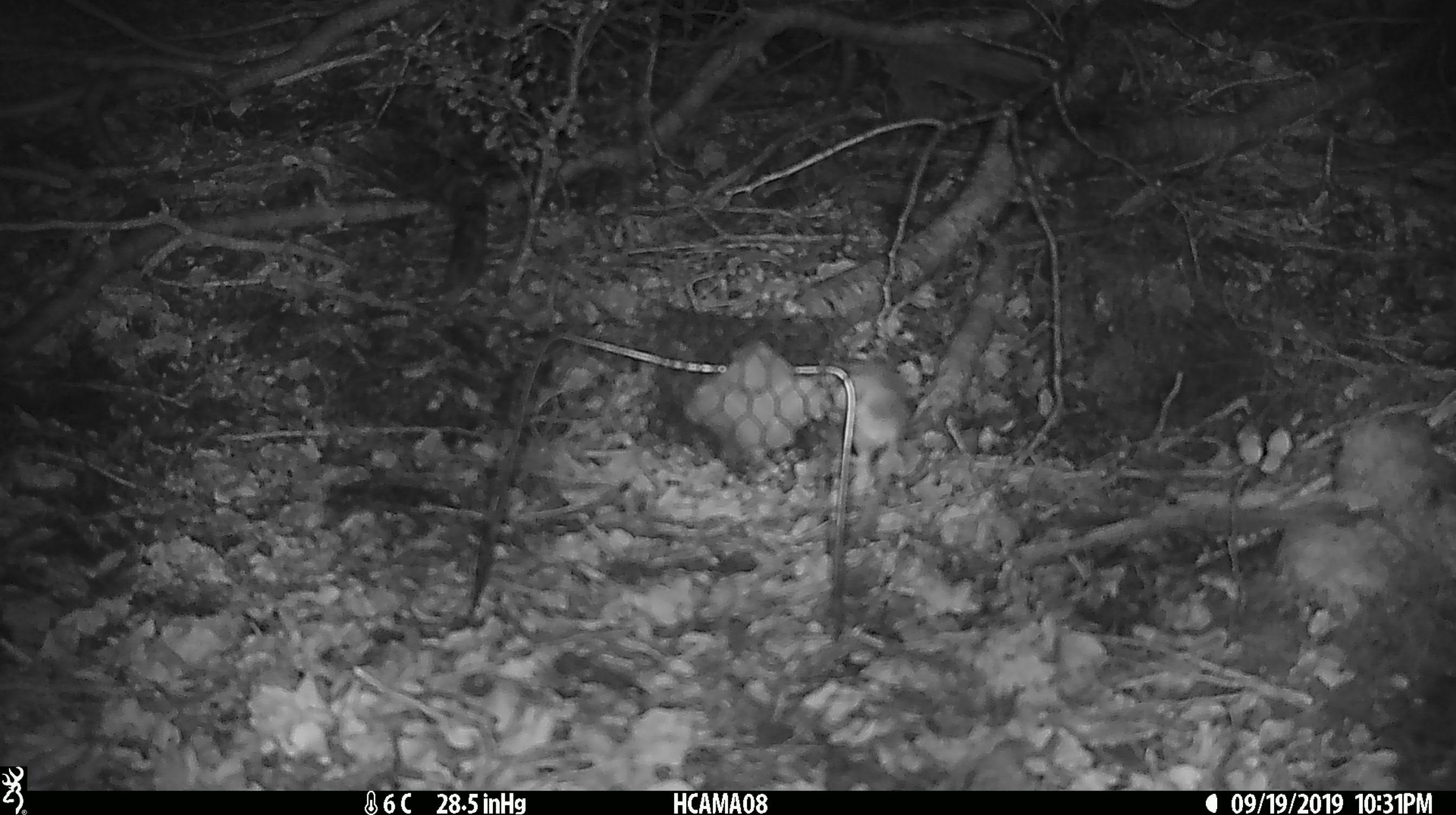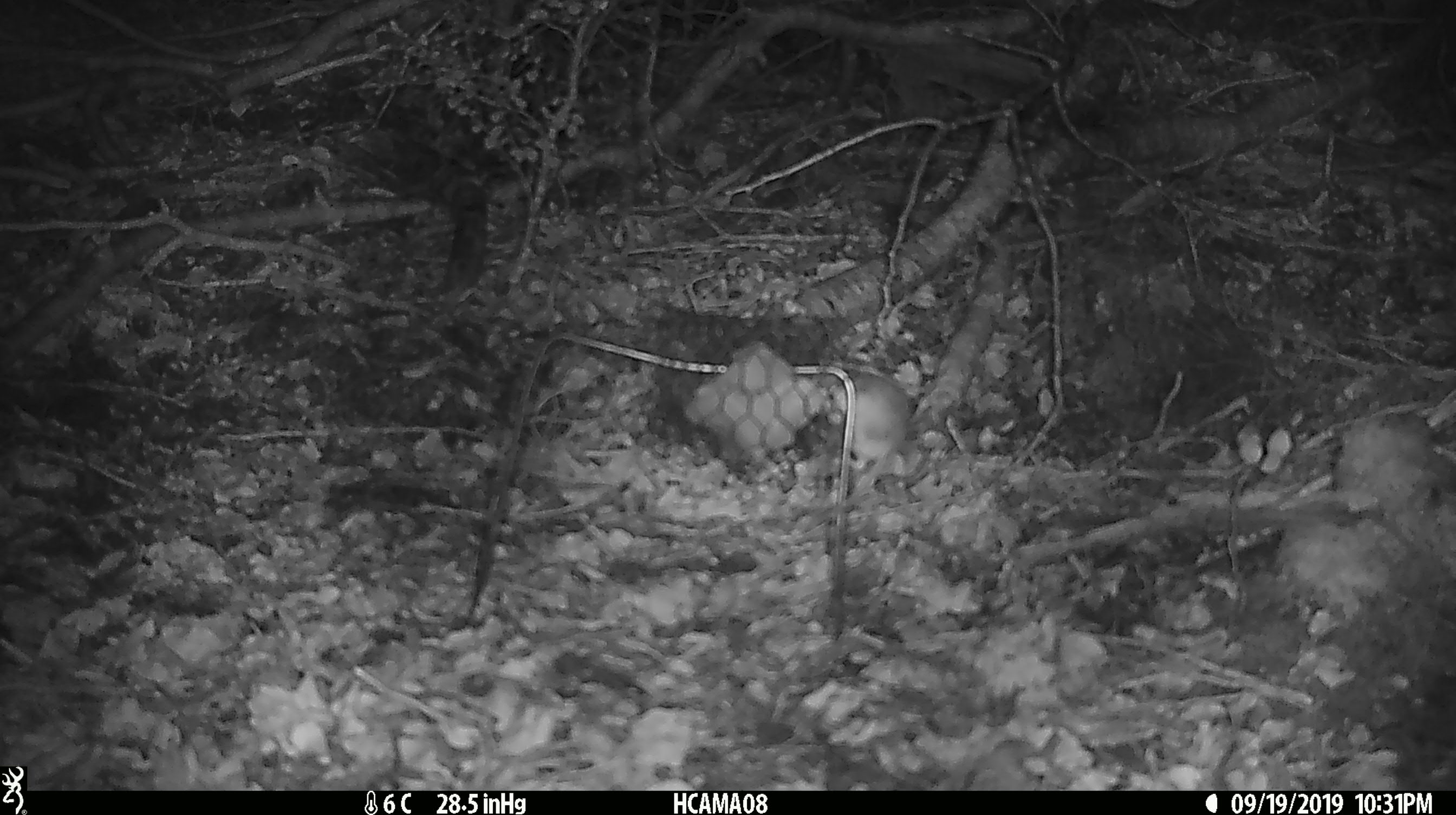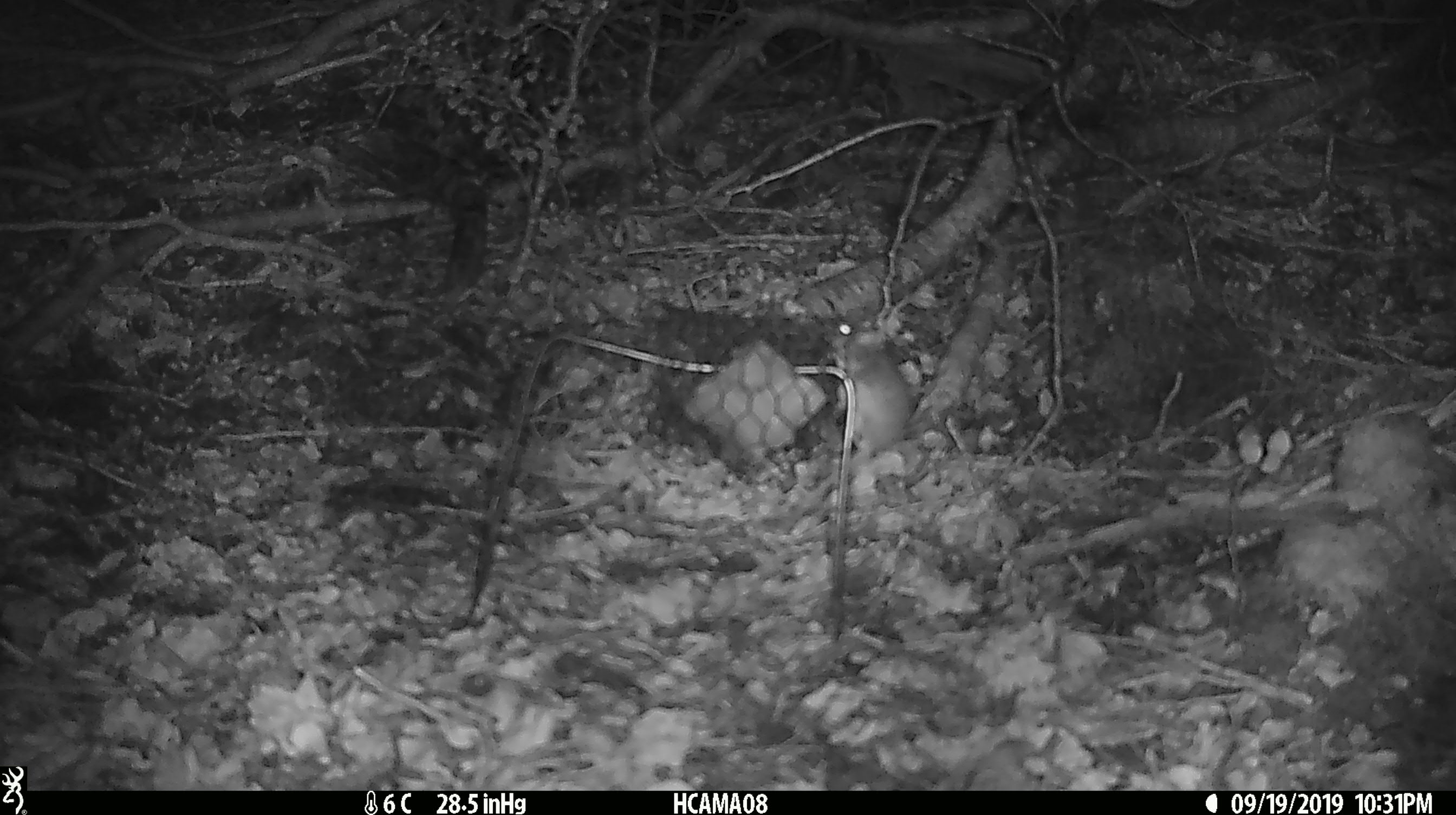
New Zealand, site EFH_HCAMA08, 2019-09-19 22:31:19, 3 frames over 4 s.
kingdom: Animalia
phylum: Chordata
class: Mammalia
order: Rodentia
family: Muridae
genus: Mus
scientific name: Mus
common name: mouse